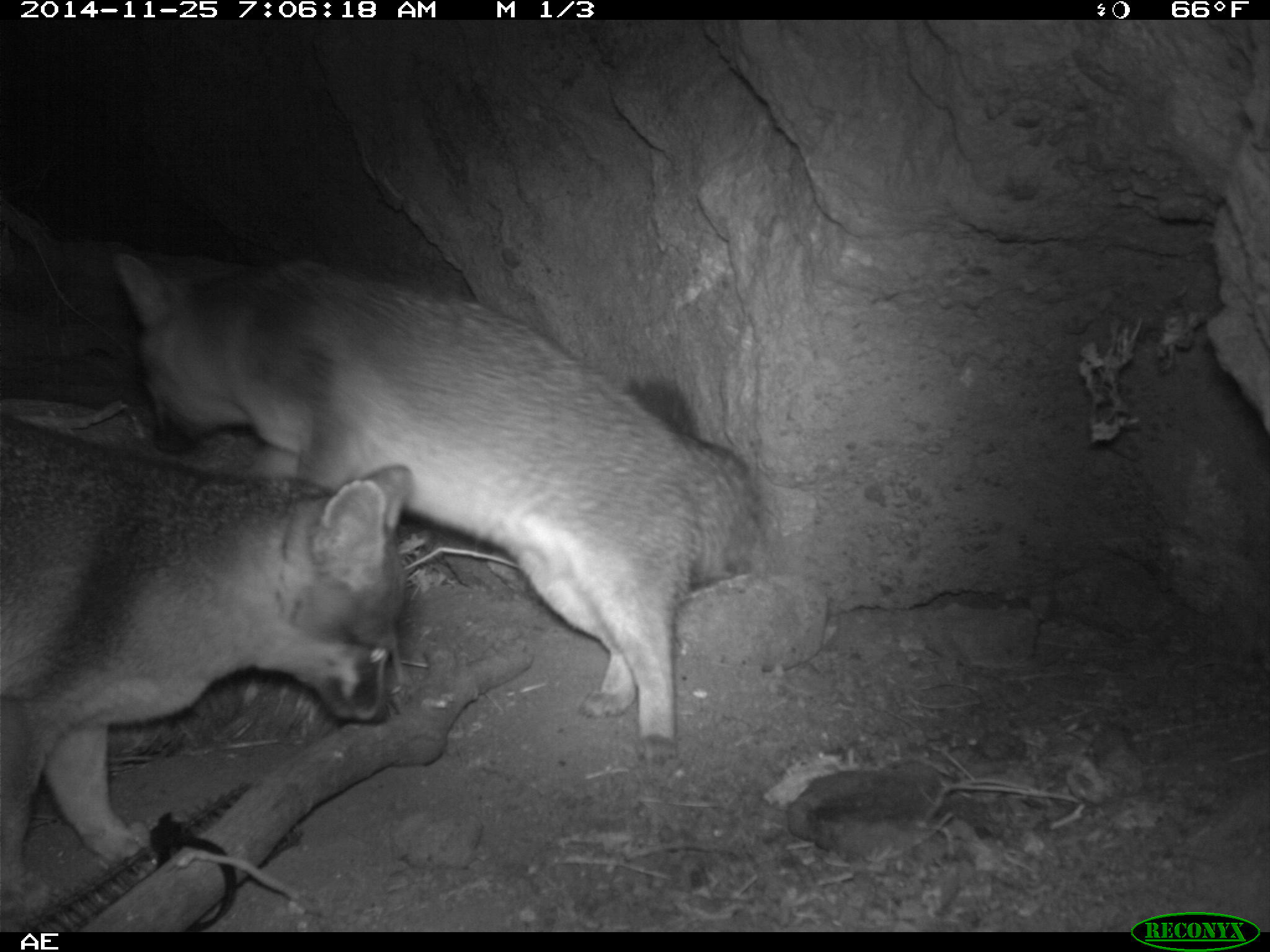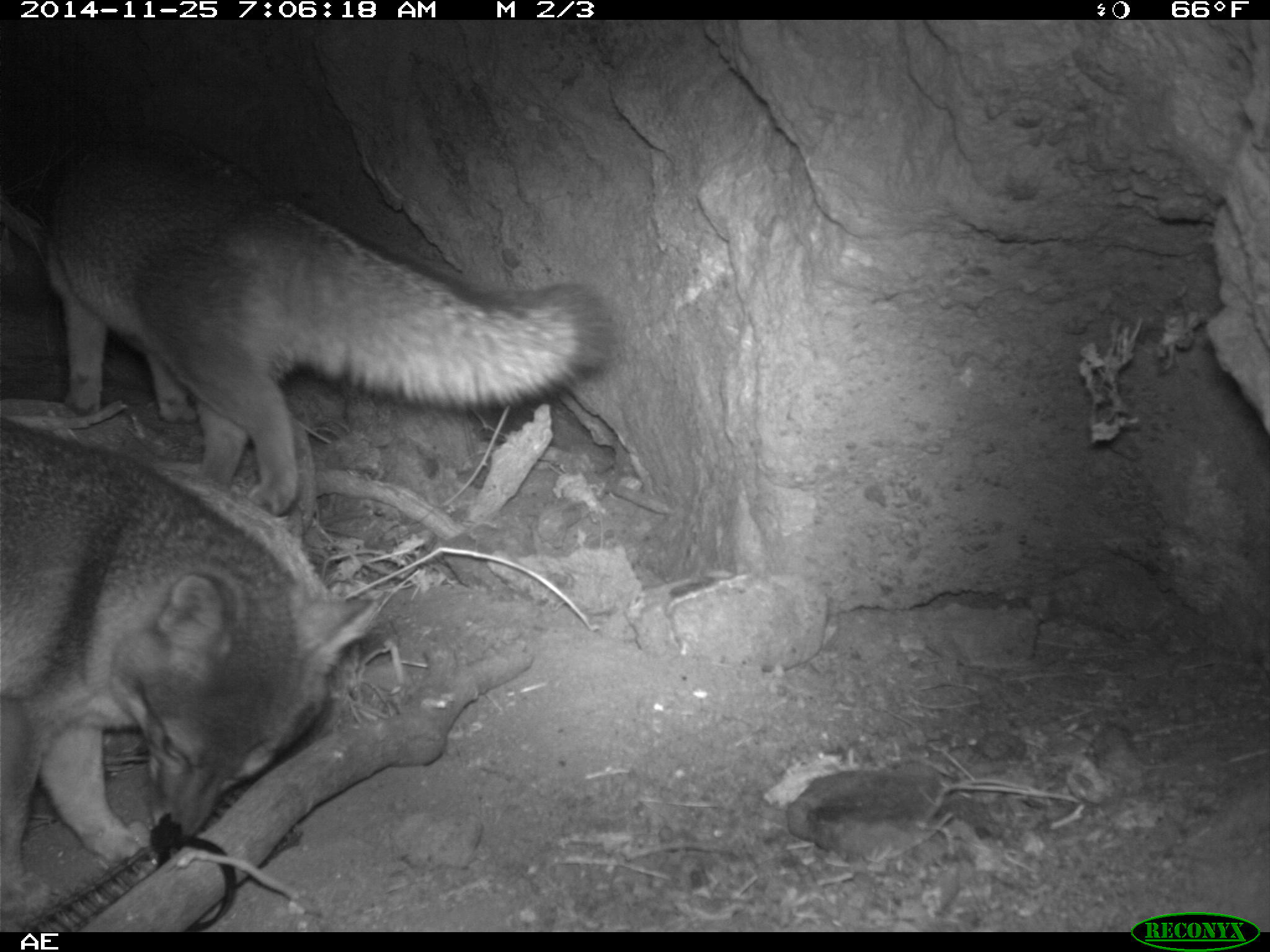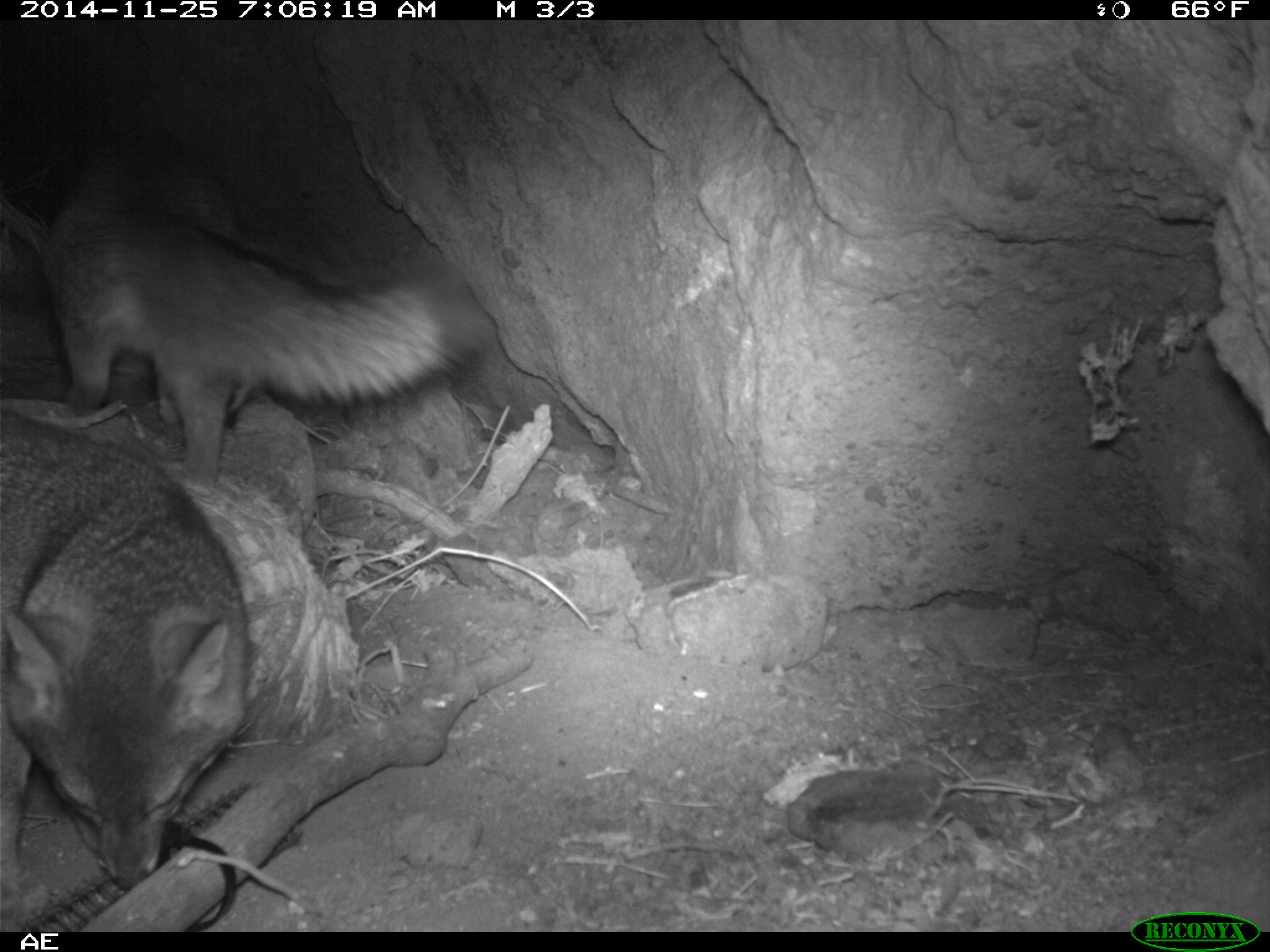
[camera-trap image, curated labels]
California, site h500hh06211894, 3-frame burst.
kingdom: Animalia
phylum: Chordata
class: Mammalia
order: Carnivora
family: Canidae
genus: Urocyon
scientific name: Urocyon littoralis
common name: island fox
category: fox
Fox (island fox) (Urocyon littoralis).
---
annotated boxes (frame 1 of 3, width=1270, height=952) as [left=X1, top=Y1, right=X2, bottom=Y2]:
fox: [left=117, top=248, right=768, bottom=767]; [left=0, top=407, right=415, bottom=915]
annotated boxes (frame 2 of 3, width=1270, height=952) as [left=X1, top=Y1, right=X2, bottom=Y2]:
fox: [left=48, top=130, right=624, bottom=517]; [left=0, top=416, right=375, bottom=915]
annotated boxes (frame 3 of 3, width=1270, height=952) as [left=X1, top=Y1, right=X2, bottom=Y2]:
fox: [left=0, top=150, right=494, bottom=487]; [left=0, top=405, right=249, bottom=928]